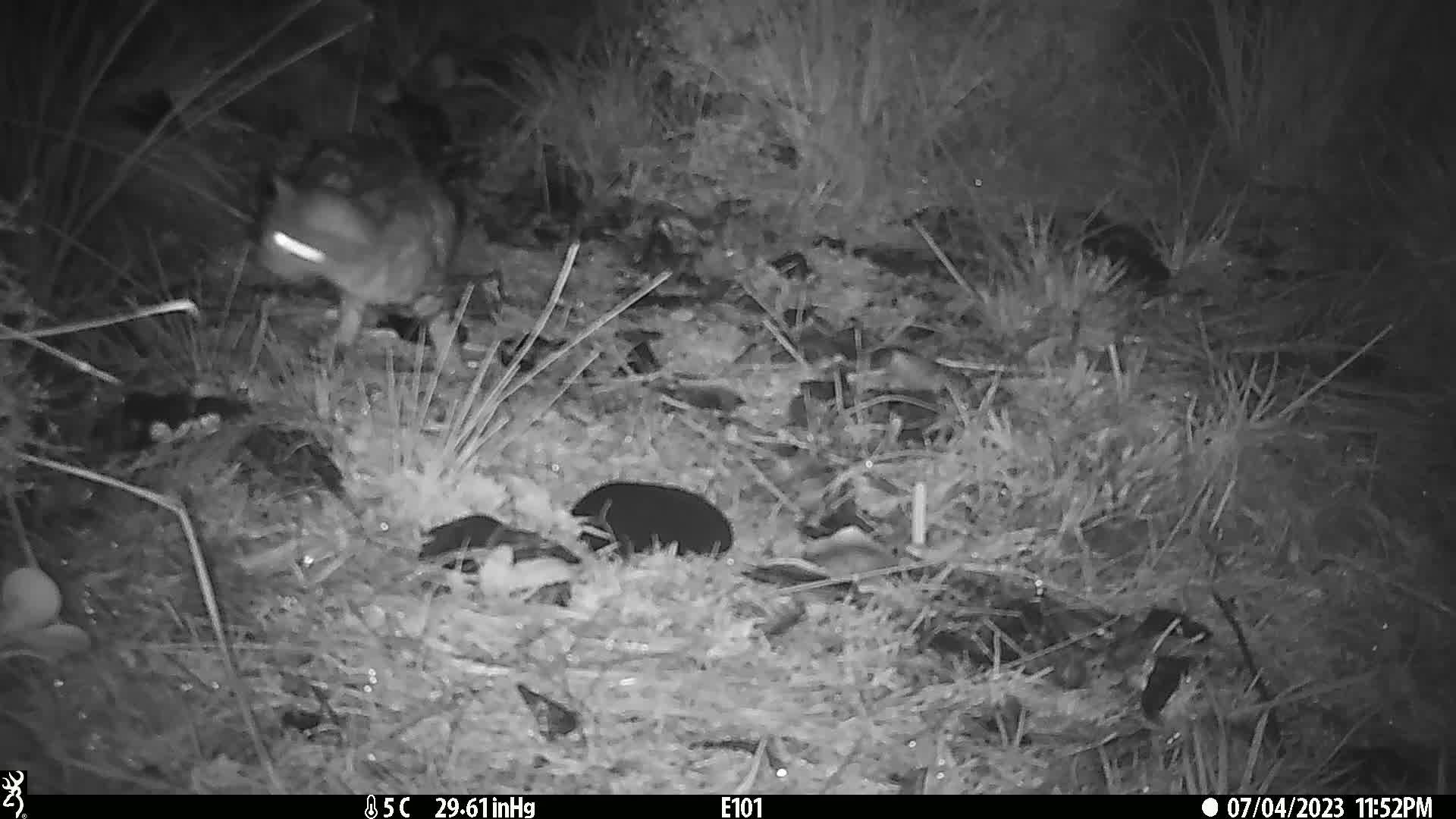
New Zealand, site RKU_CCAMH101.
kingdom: Animalia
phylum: Chordata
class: Mammalia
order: Carnivora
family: Felidae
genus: Felis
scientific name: Felis catus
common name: domestic cat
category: cat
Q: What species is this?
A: Cat (domestic cat) (Felis catus).